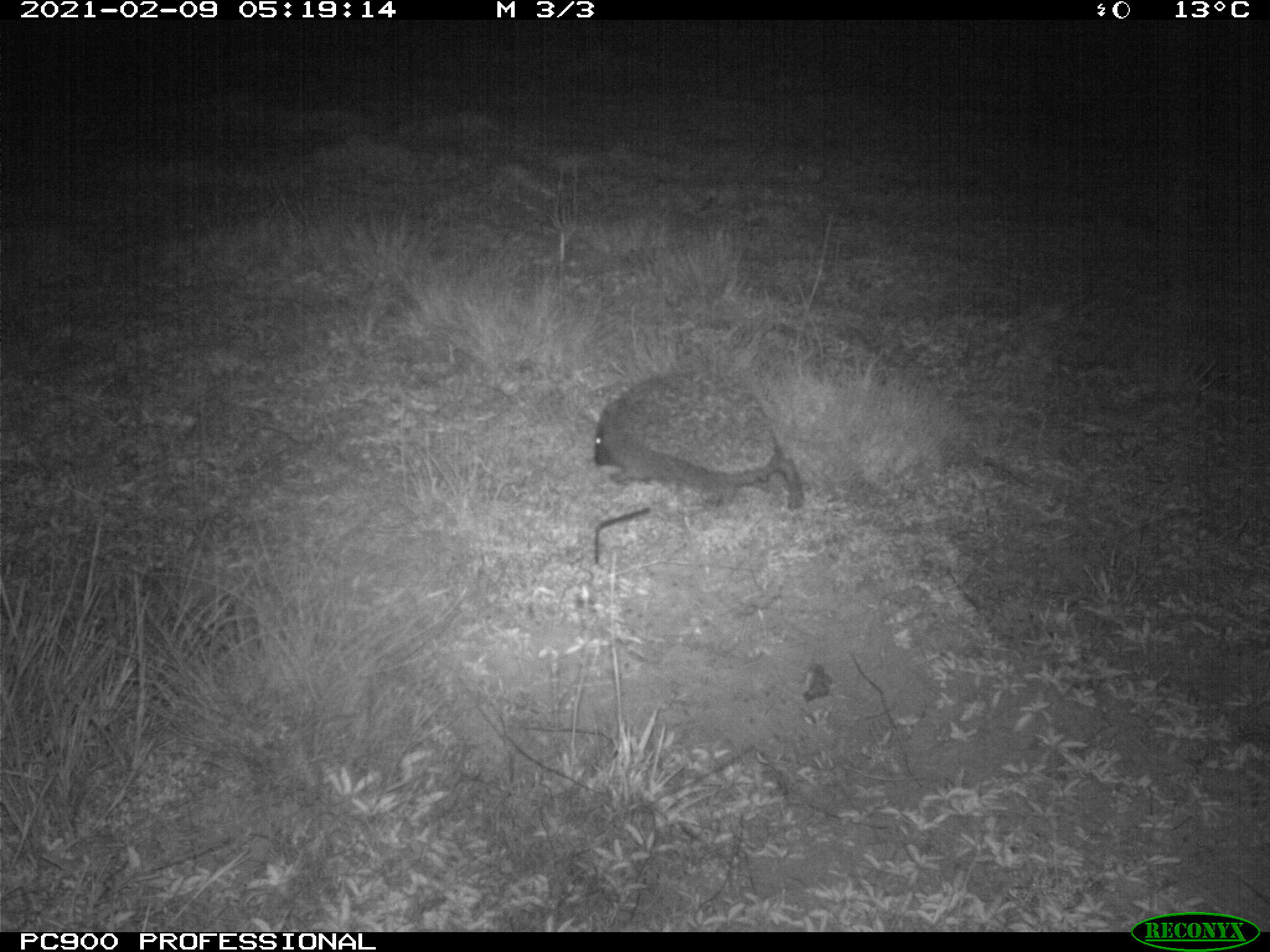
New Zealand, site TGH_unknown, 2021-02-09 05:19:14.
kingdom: Animalia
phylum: Chordata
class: Mammalia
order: Eulipotyphla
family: Erinaceidae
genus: Erinaceus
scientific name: Erinaceus europaeus europaeus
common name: european hedgehog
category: hedgehog